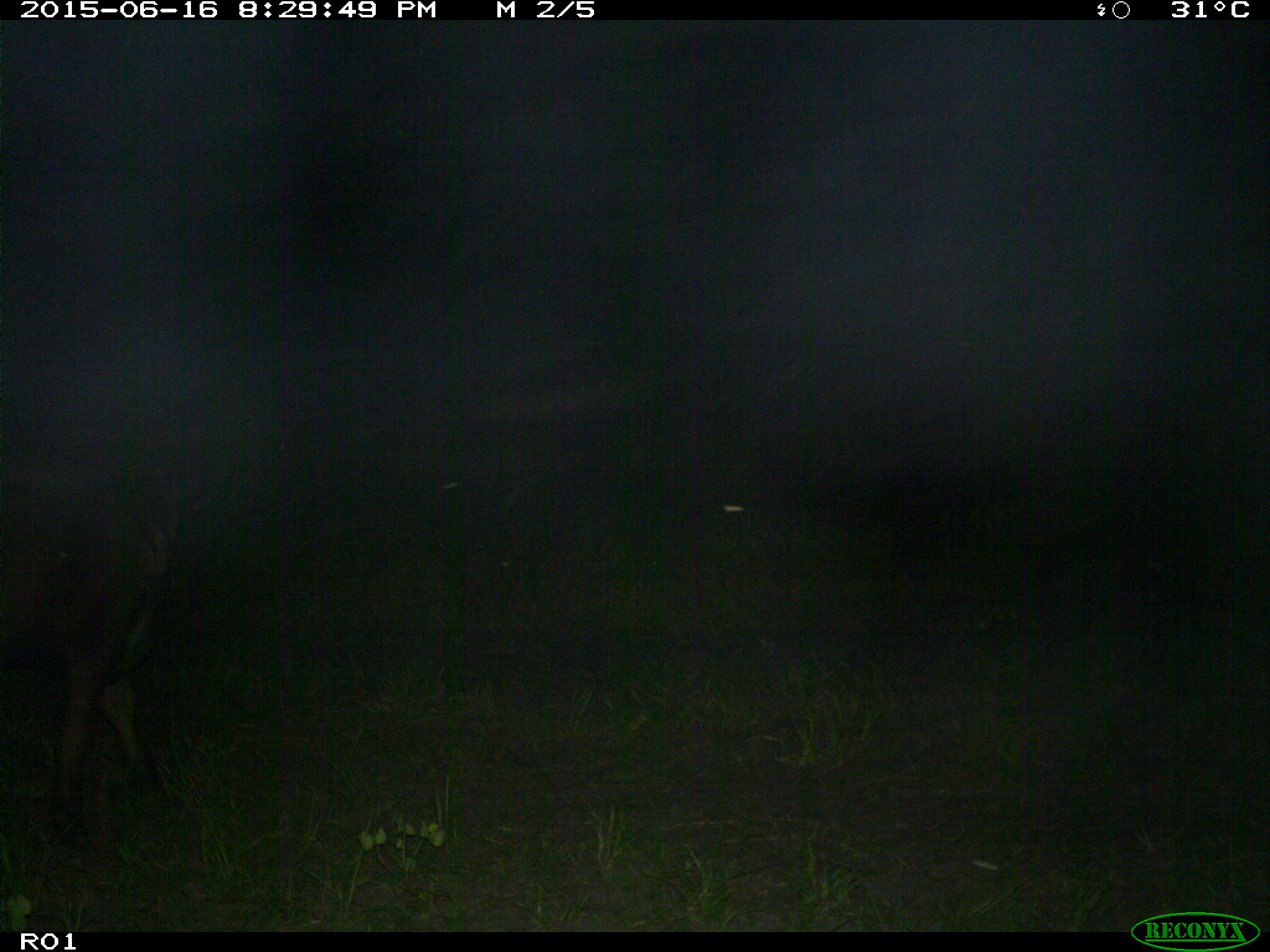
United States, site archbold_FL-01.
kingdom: Animalia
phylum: Chordata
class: Mammalia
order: Artiodactyla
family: Bovidae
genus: Bos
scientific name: Bos taurus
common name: domestic cow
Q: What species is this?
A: Bos taurus (domestic cow).